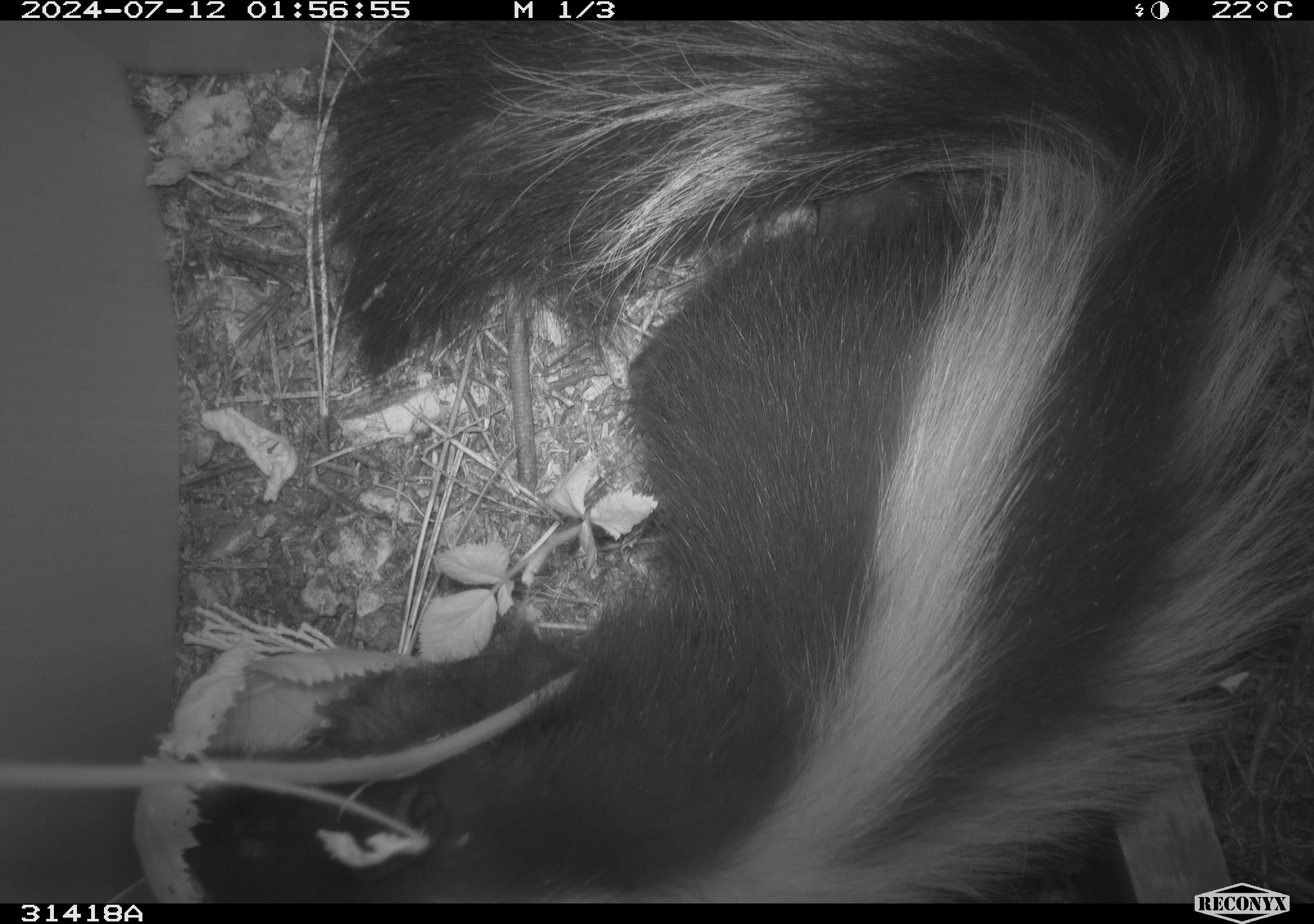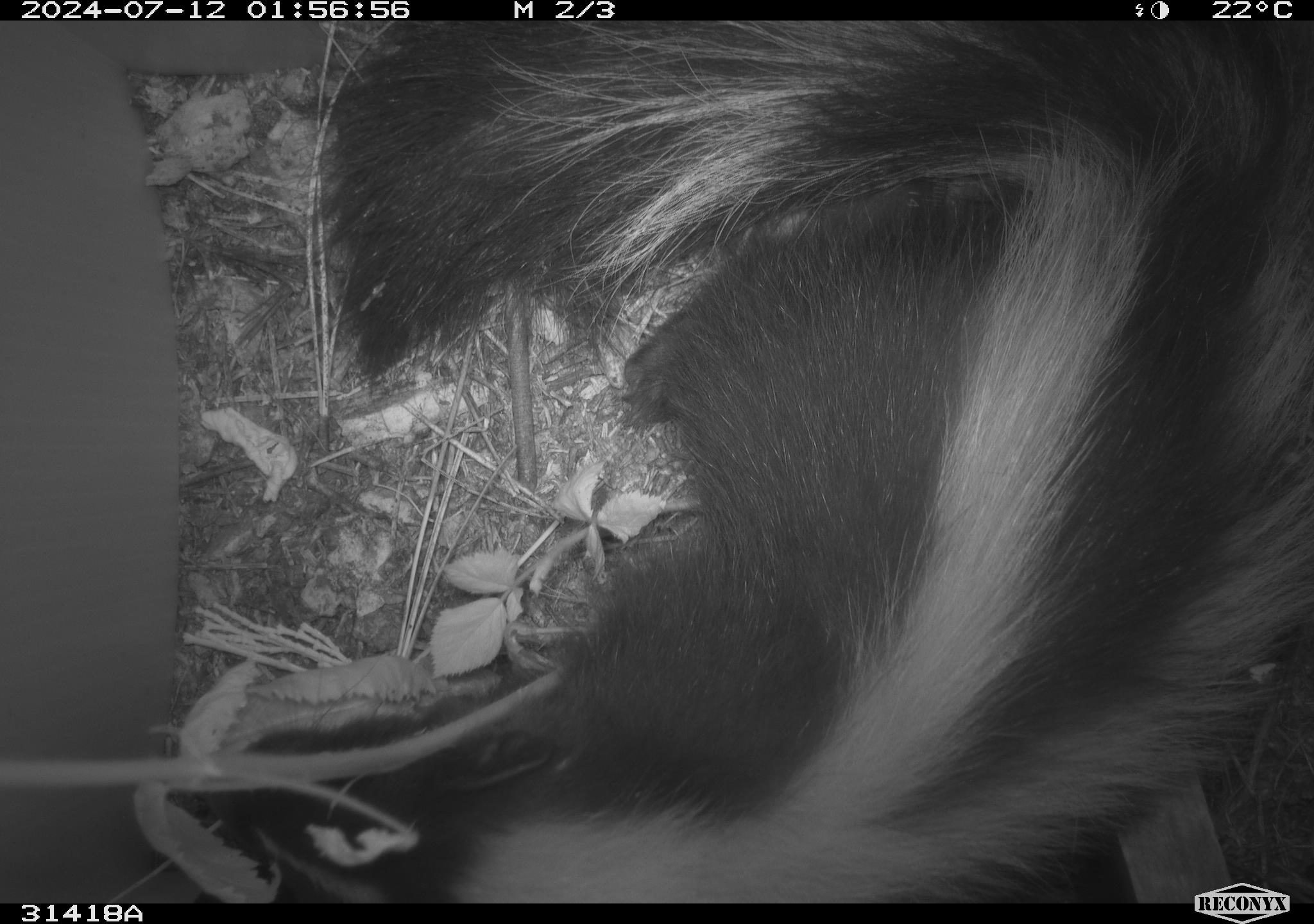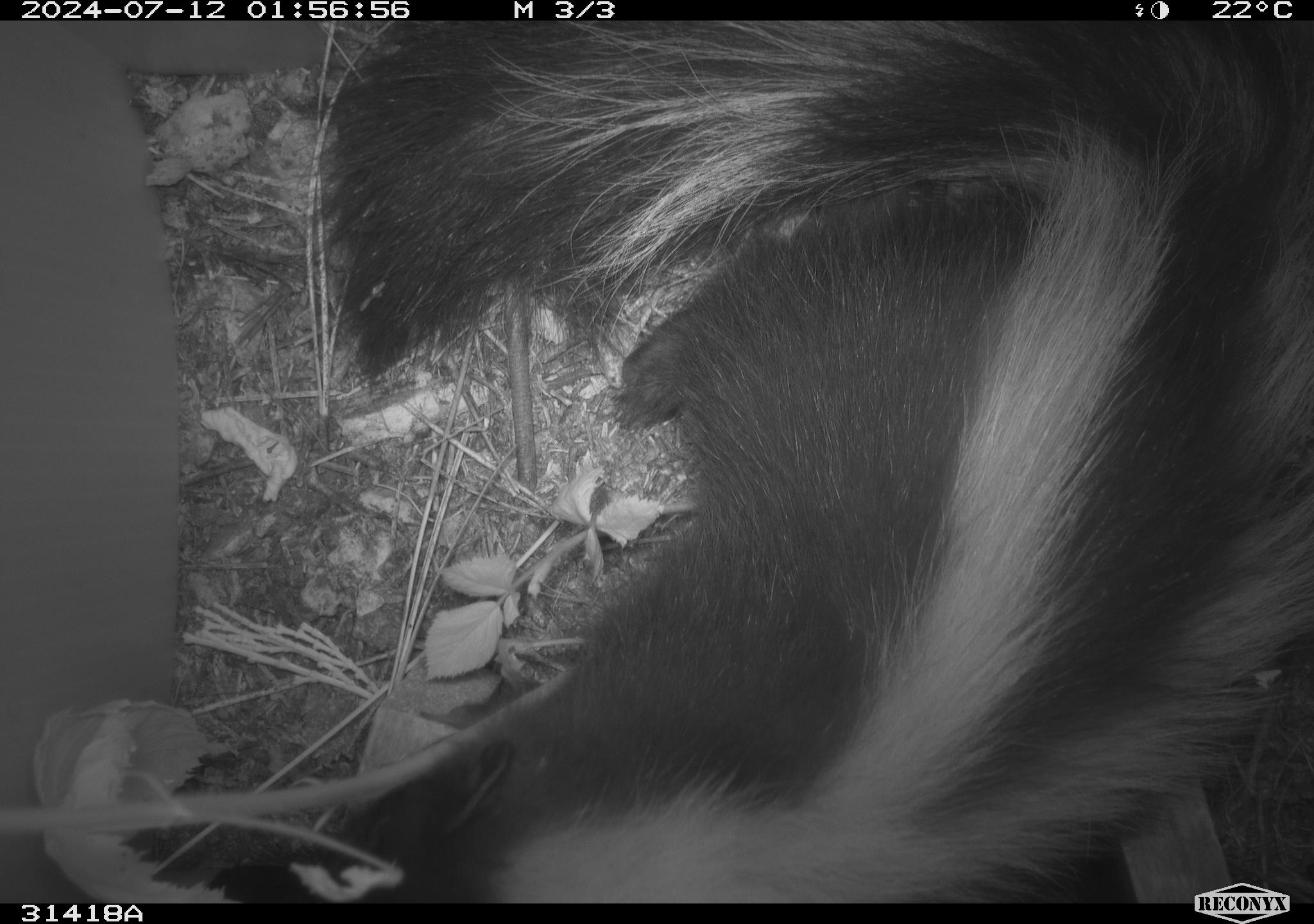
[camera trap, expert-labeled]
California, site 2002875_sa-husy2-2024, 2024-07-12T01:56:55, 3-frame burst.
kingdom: Animalia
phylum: Chordata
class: Mammalia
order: Carnivora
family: Mephitidae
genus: Mephitis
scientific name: Mephitis mephitis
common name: striped skunk